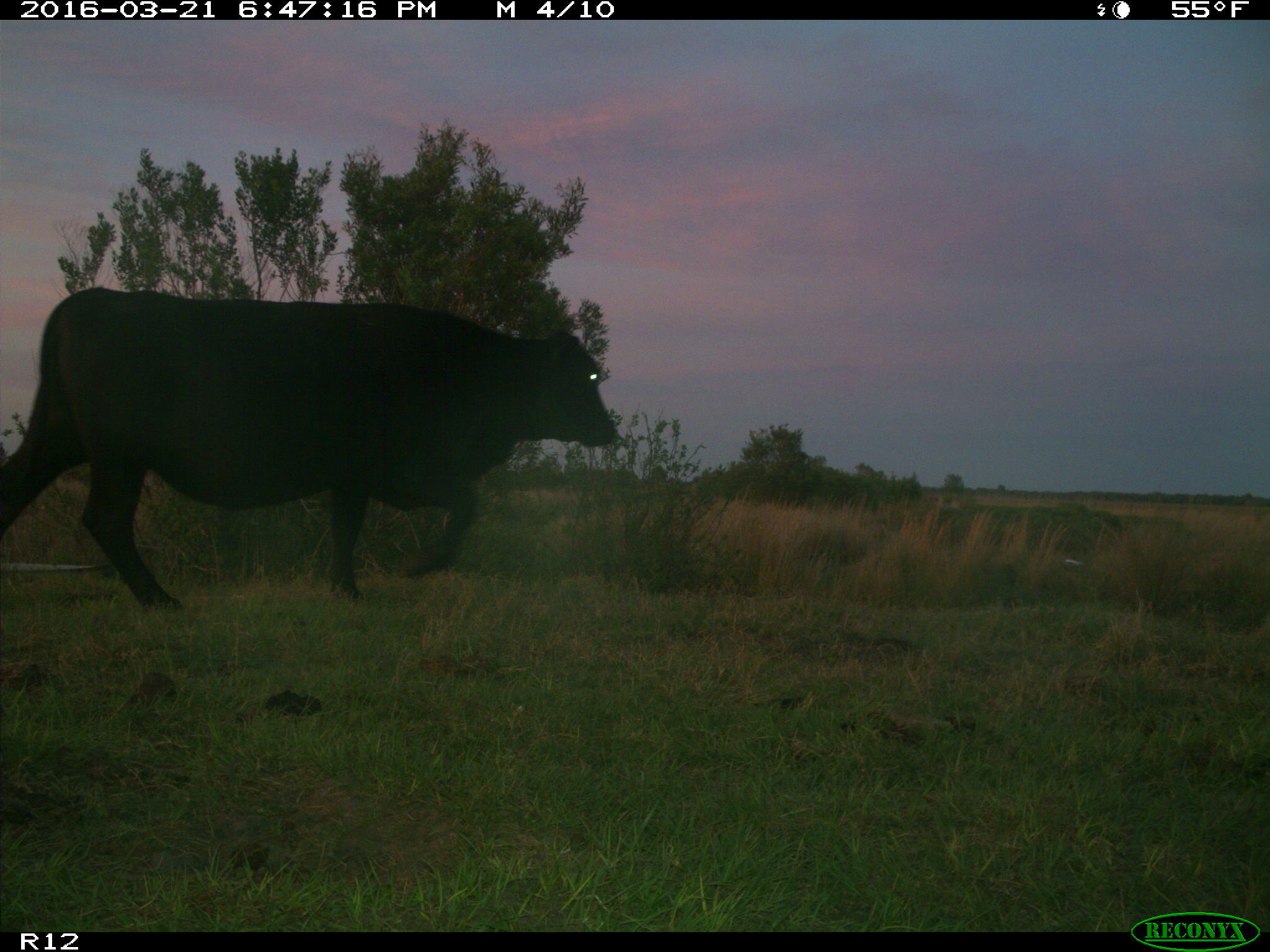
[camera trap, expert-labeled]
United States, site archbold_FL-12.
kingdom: Animalia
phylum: Chordata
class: Mammalia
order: Artiodactyla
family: Bovidae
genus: Bos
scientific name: Bos taurus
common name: domestic cow